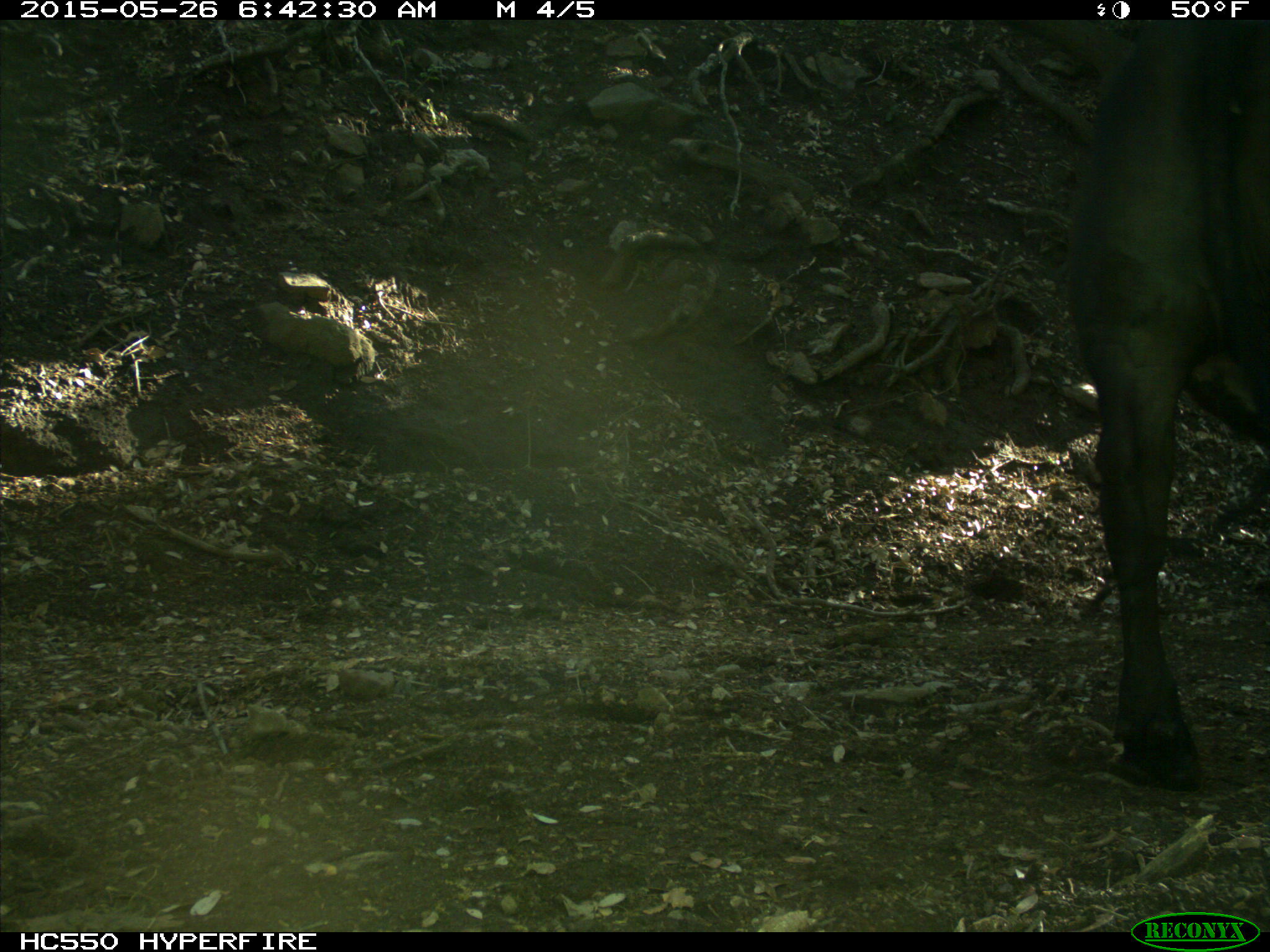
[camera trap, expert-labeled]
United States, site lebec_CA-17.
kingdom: Animalia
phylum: Chordata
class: Mammalia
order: Artiodactyla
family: Bovidae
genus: Bos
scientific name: Bos taurus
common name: domestic cow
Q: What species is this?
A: Bos taurus (domestic cow).